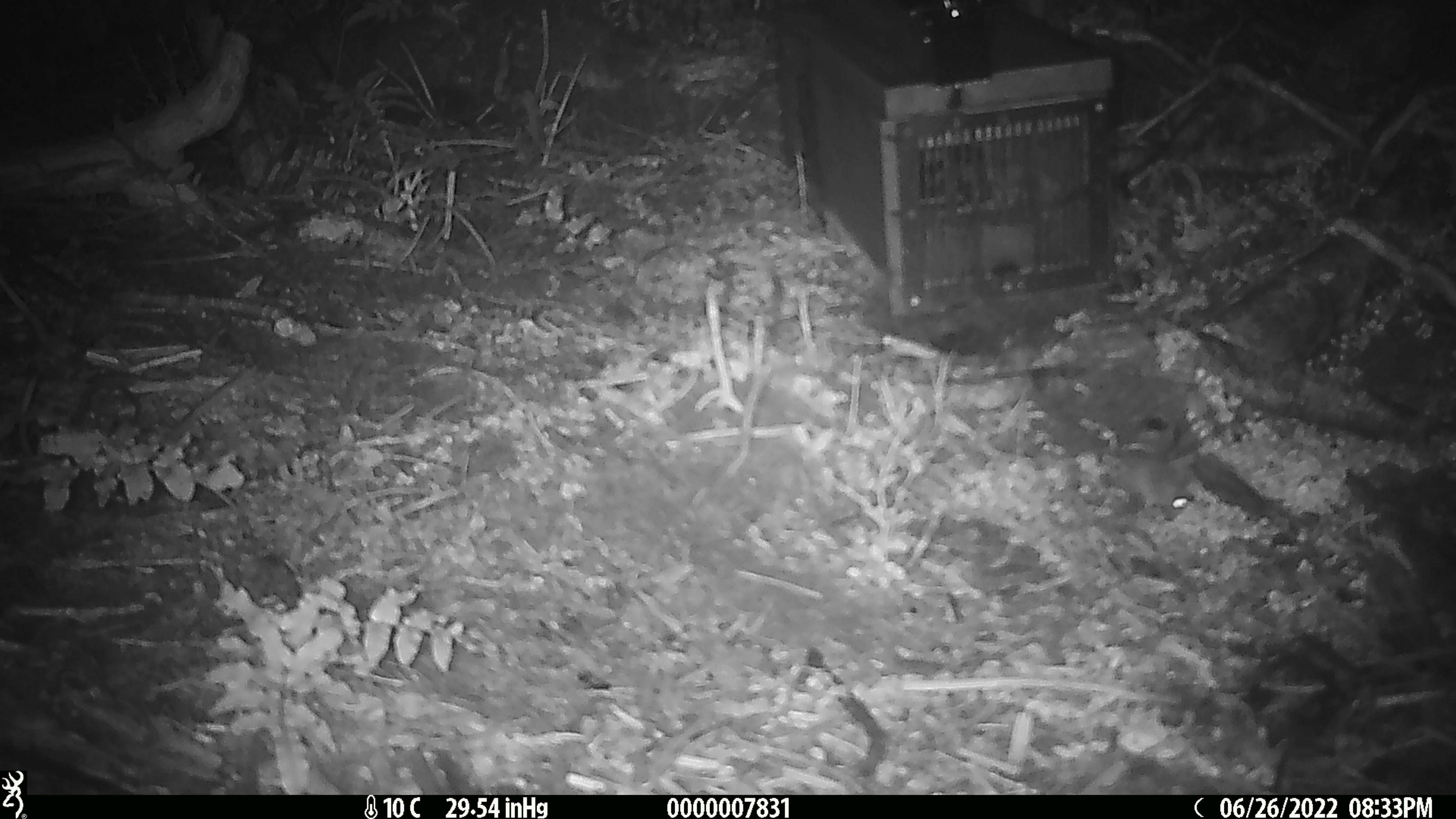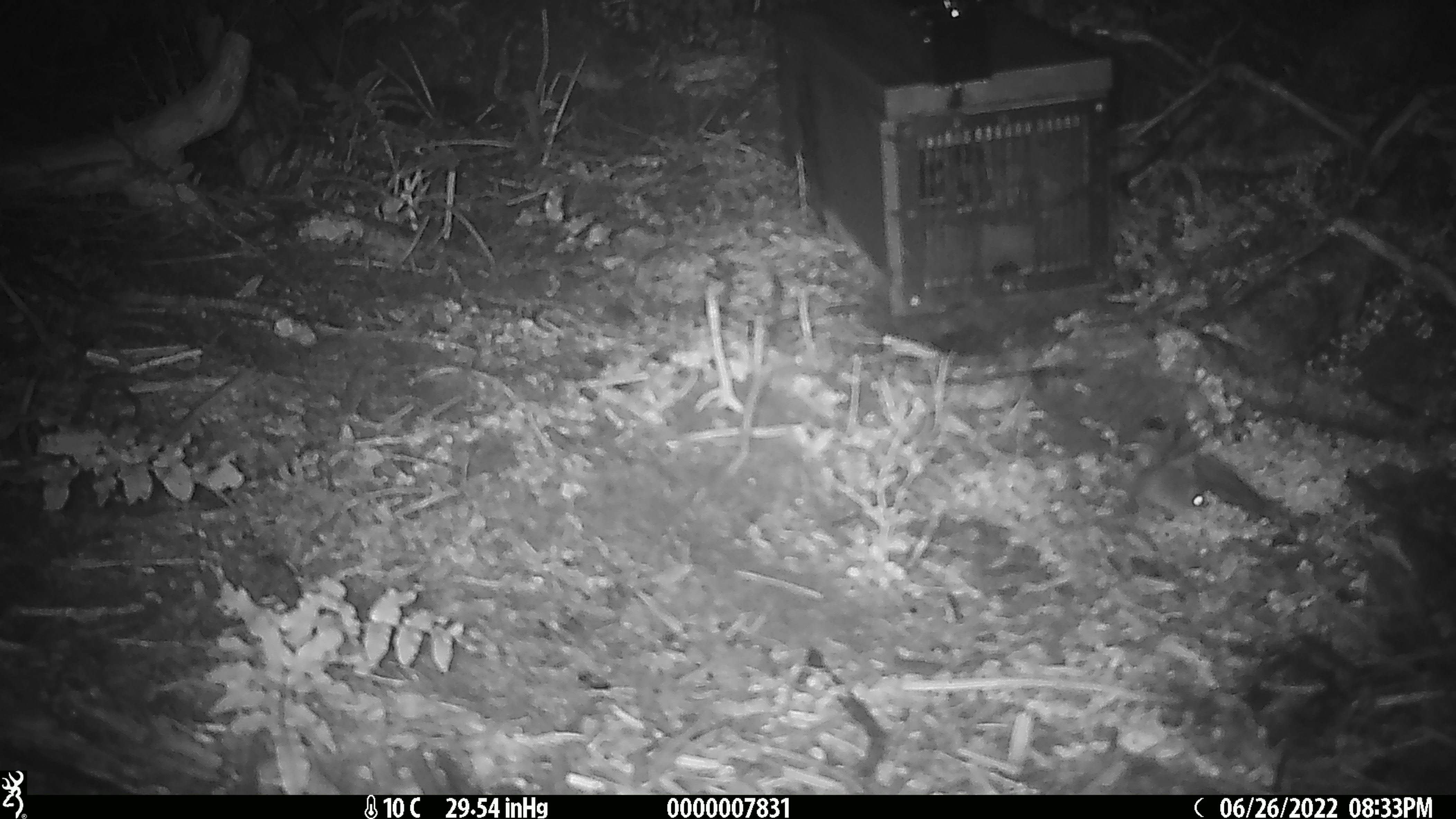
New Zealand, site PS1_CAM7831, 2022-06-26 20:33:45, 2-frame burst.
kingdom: Animalia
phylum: Chordata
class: Mammalia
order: Rodentia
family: Muridae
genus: Mus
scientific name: Mus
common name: mouse